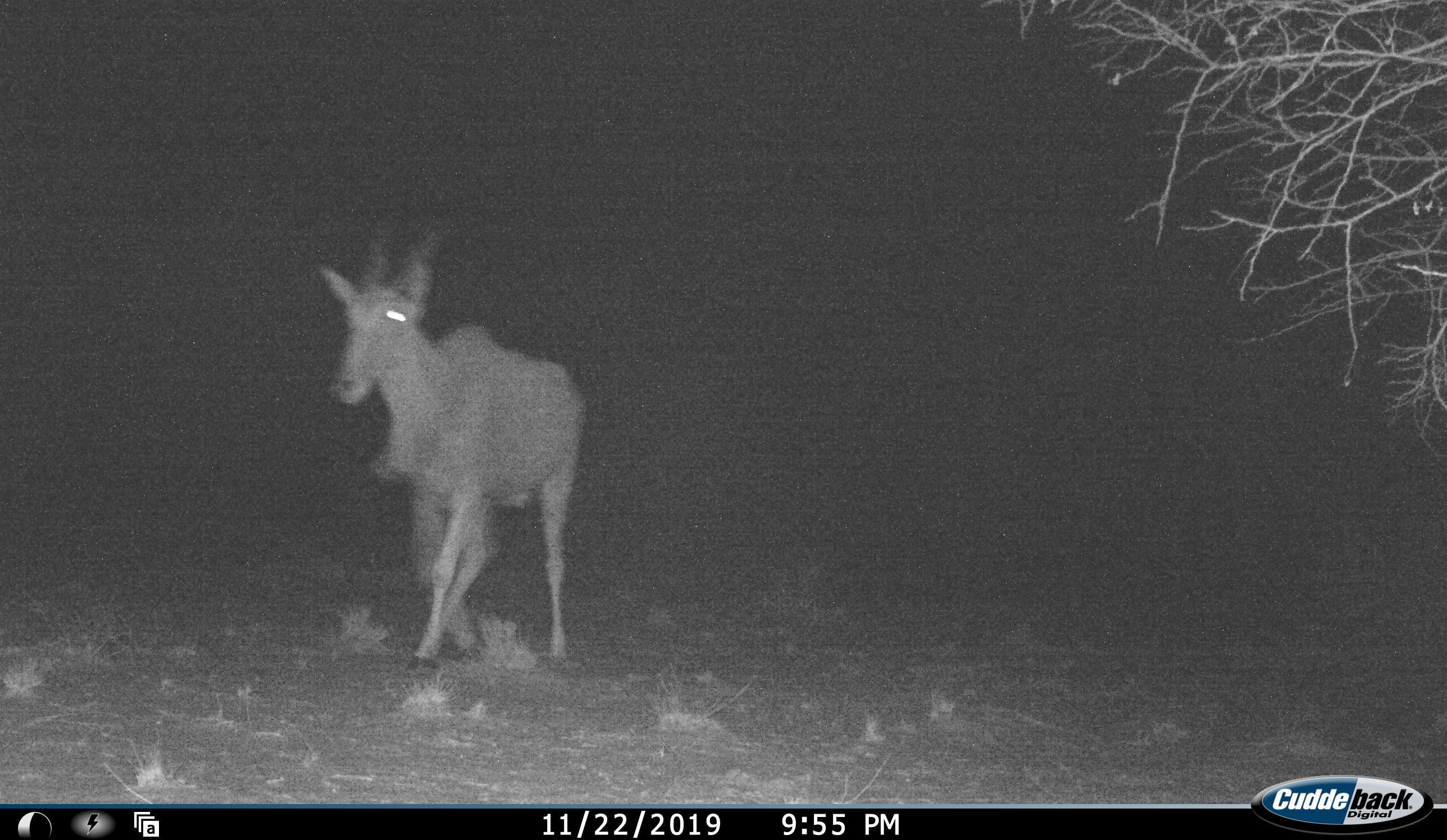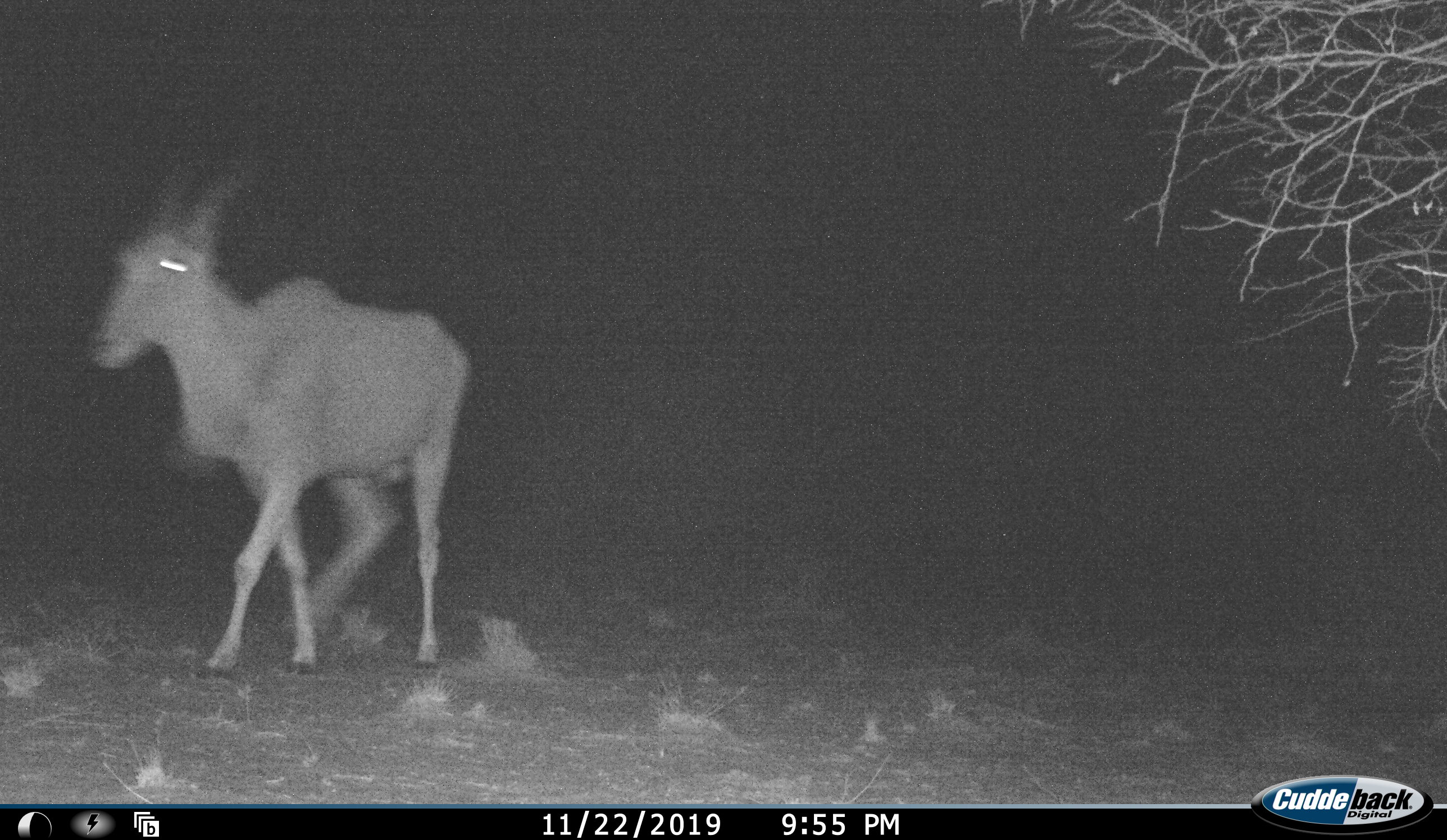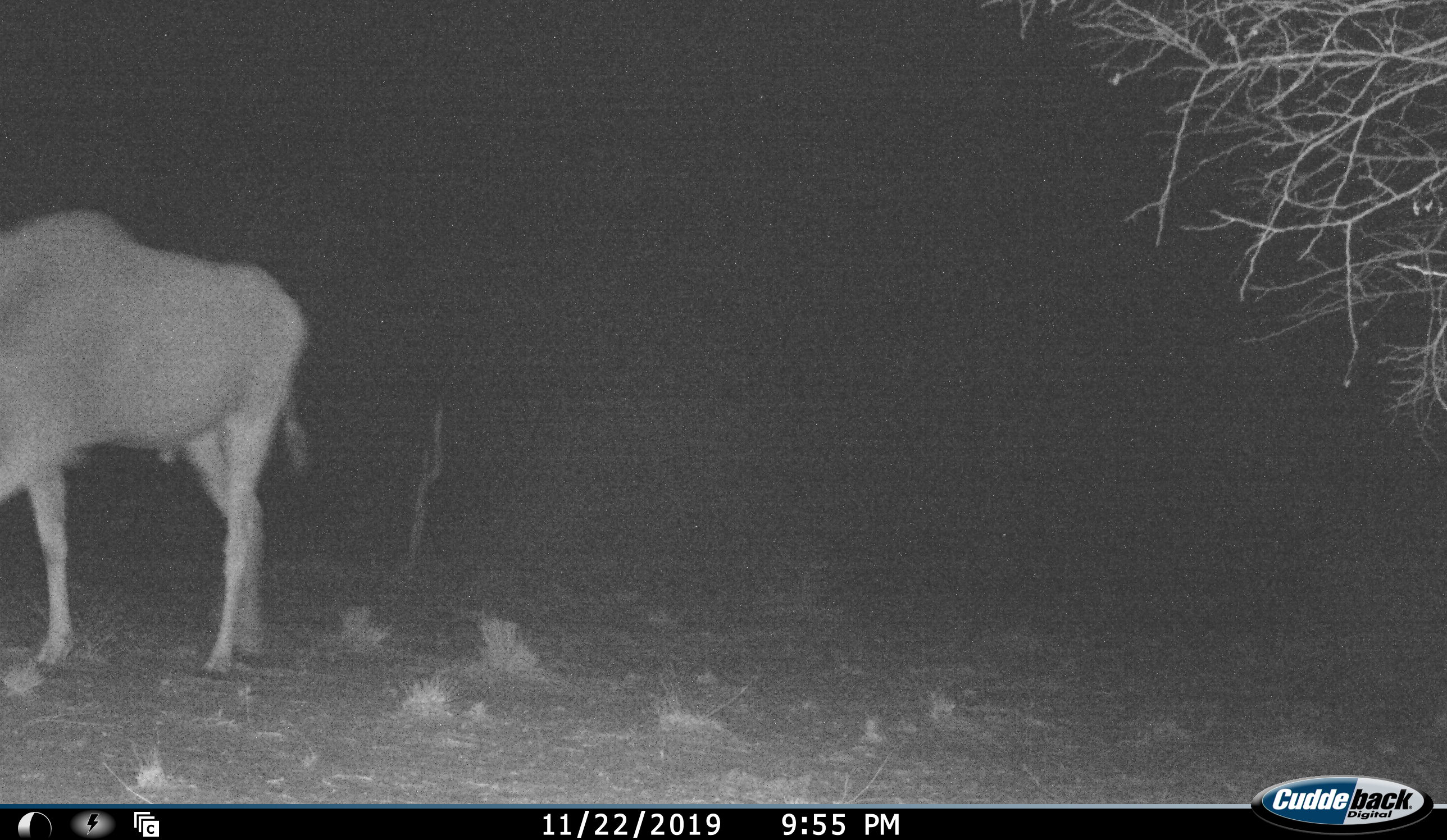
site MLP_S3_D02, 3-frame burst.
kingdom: Animalia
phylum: Chordata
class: Mammalia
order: Artiodactyla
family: Bovidae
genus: Tragelaphus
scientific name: Tragelaphus oryx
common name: eland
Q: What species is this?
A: Eland (Tragelaphus oryx).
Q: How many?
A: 1.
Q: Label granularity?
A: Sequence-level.